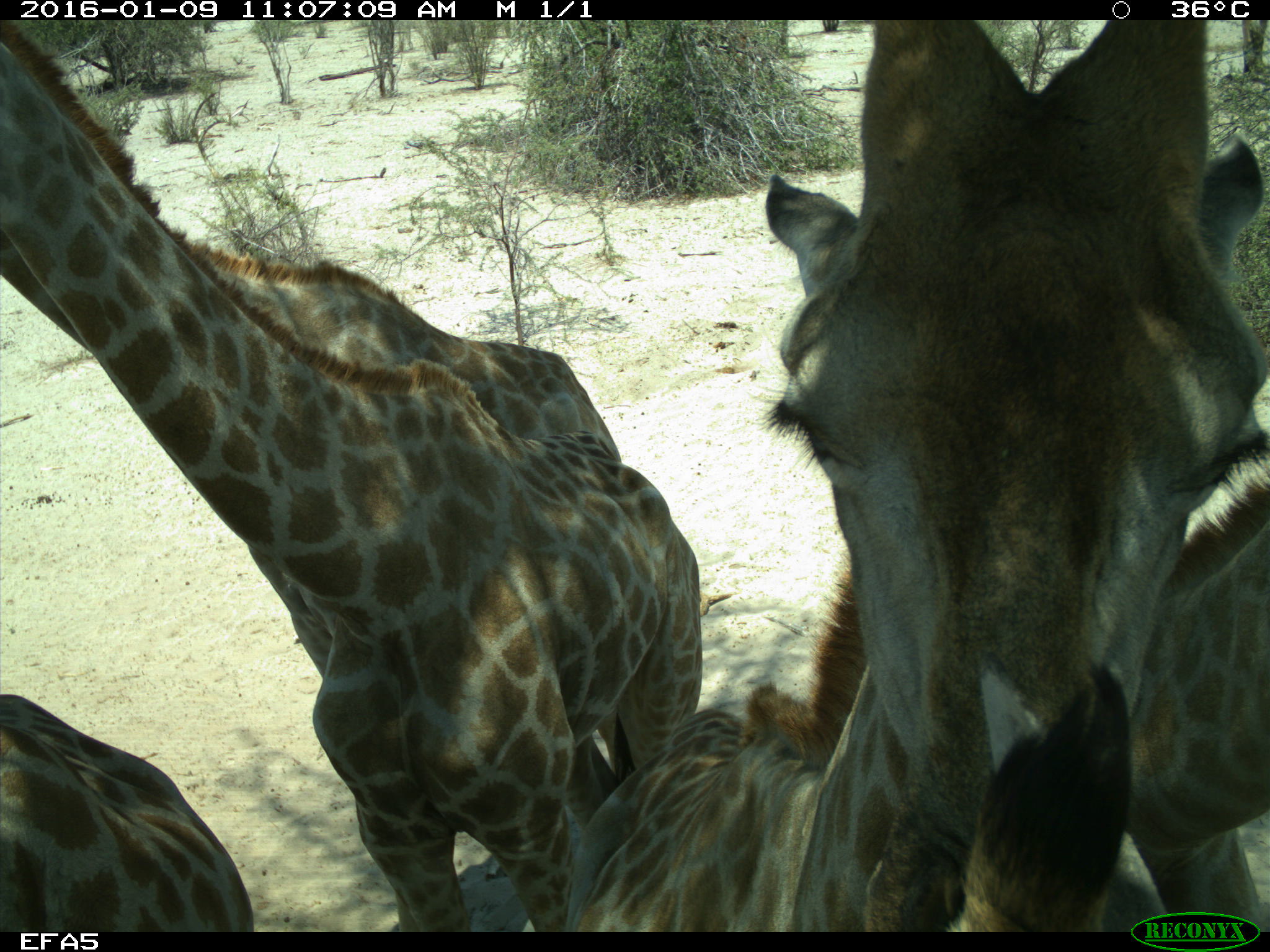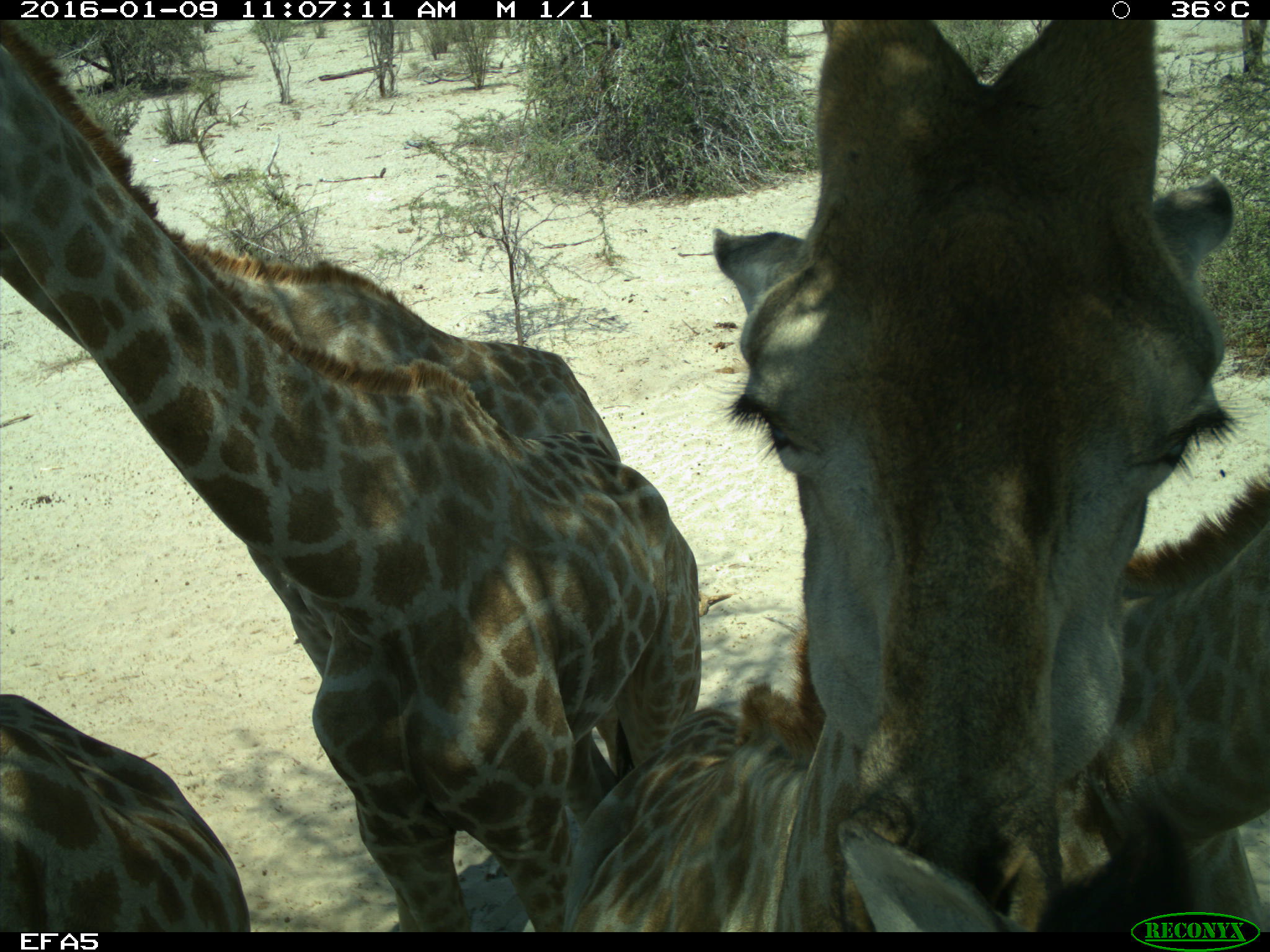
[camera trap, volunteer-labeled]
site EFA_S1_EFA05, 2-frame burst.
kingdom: Animalia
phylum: Chordata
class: Mammalia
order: Artiodactyla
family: Giraffidae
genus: Giraffa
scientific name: Giraffa camelopardalis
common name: giraffe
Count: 5.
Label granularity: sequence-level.